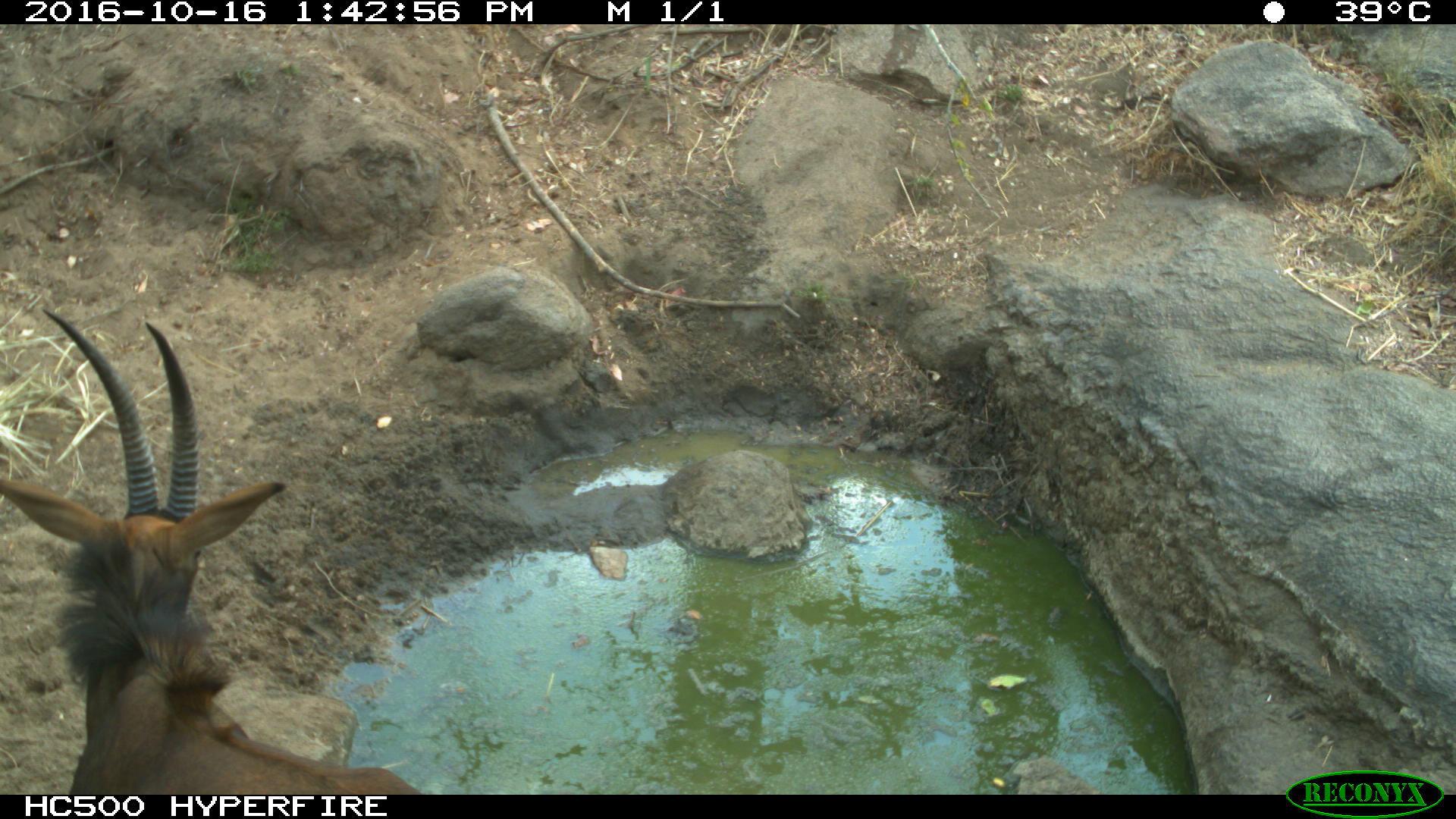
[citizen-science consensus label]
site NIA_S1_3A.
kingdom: Animalia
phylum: Chordata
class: Mammalia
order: Artiodactyla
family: Bovidae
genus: Hippotragus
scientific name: Hippotragus niger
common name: sable antelope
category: sable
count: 1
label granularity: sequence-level